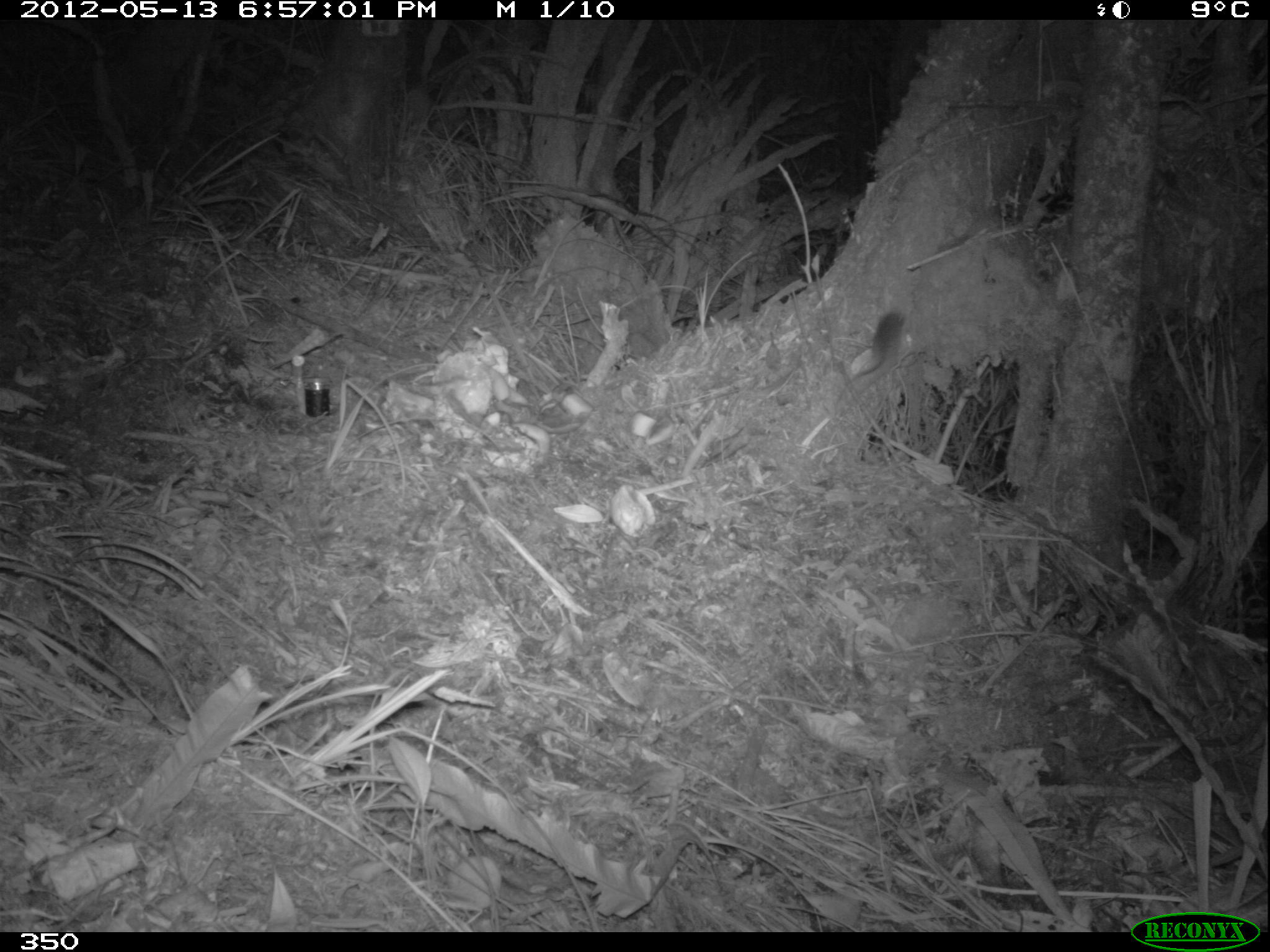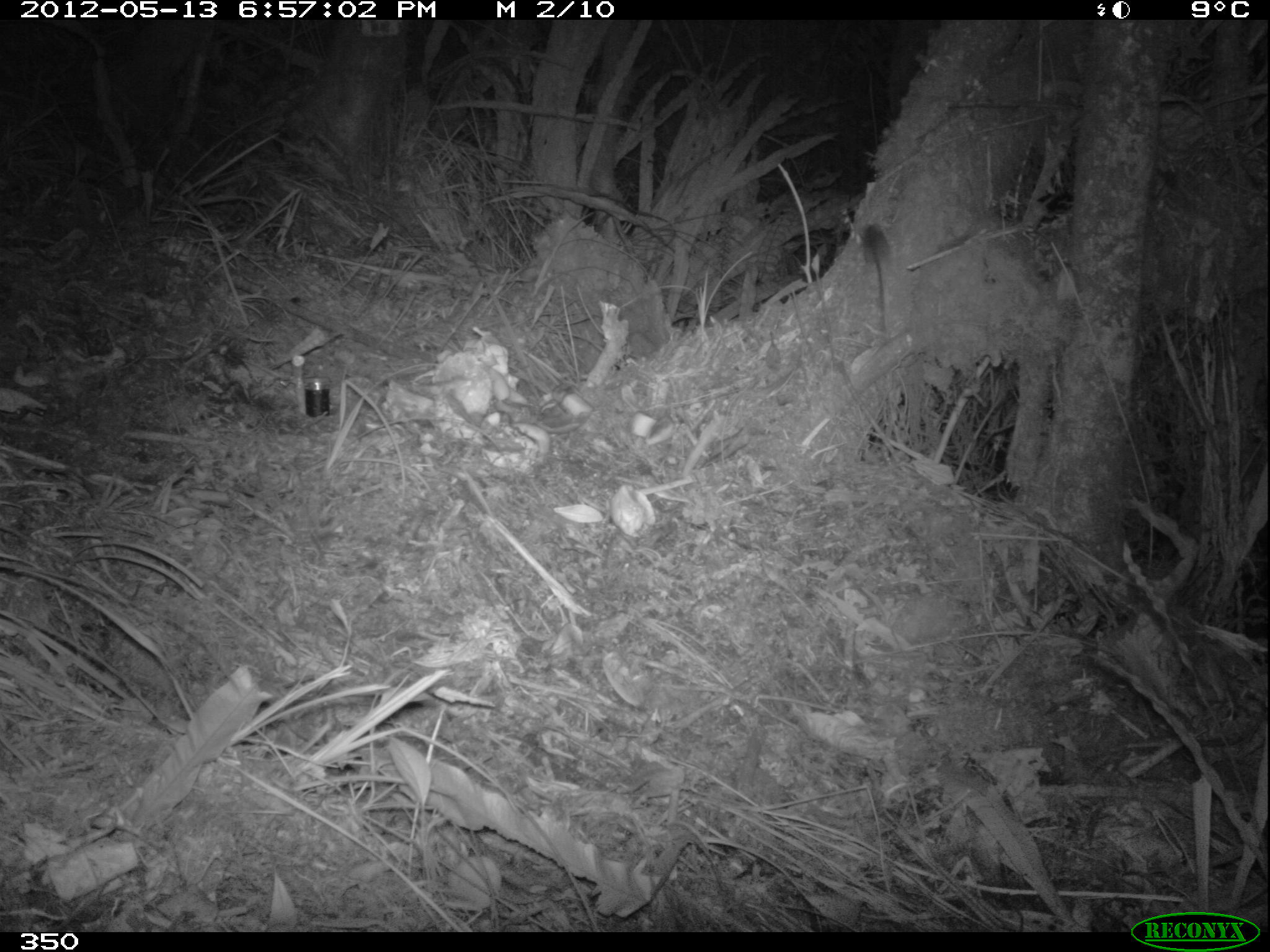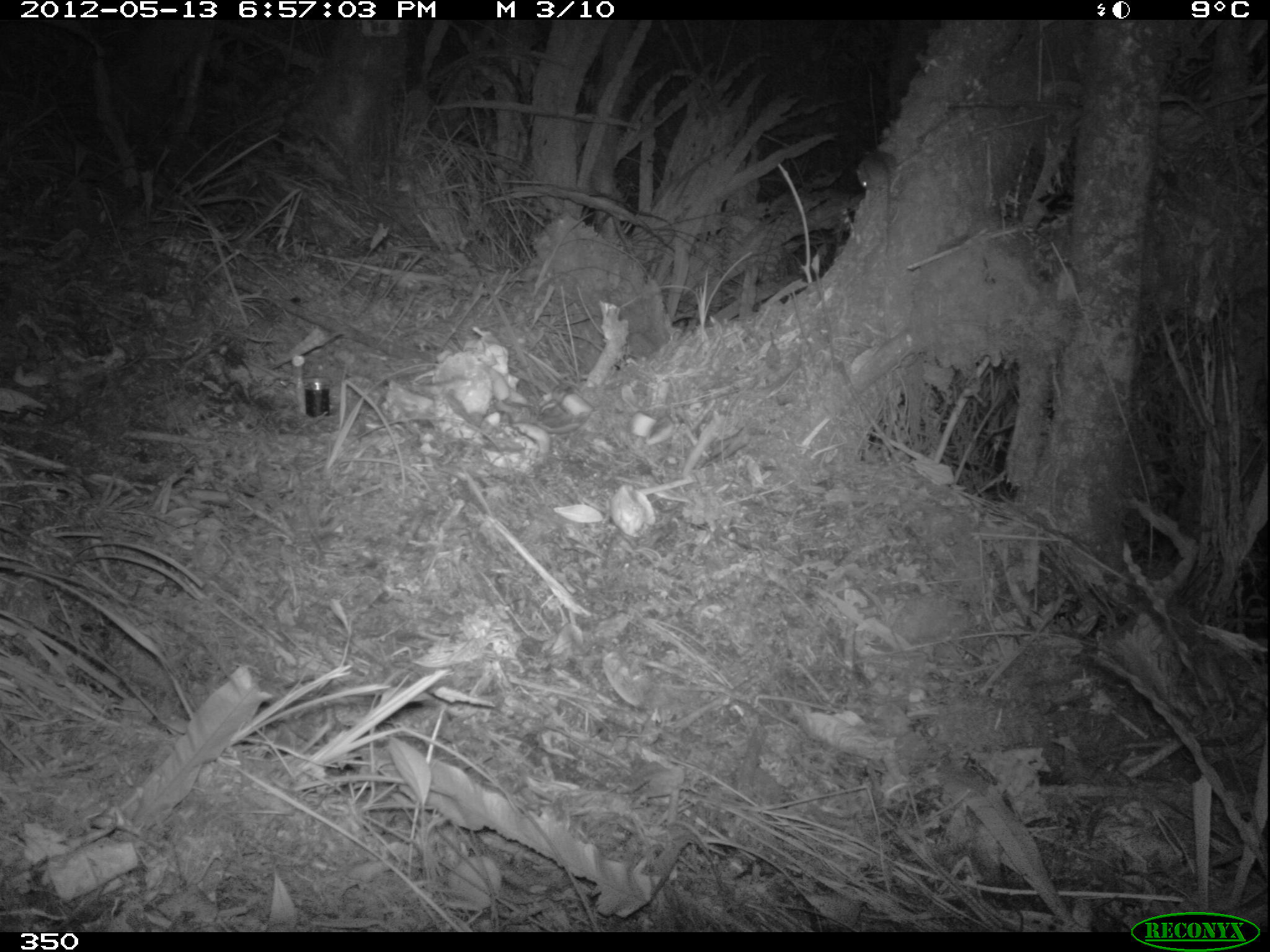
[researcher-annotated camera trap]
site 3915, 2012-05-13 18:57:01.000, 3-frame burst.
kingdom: Animalia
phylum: Chordata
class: Mammalia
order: Rodentia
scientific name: Rodentia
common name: rodents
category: unknown rodent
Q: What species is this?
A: Unknown rodent (rodents) (Rodentia).